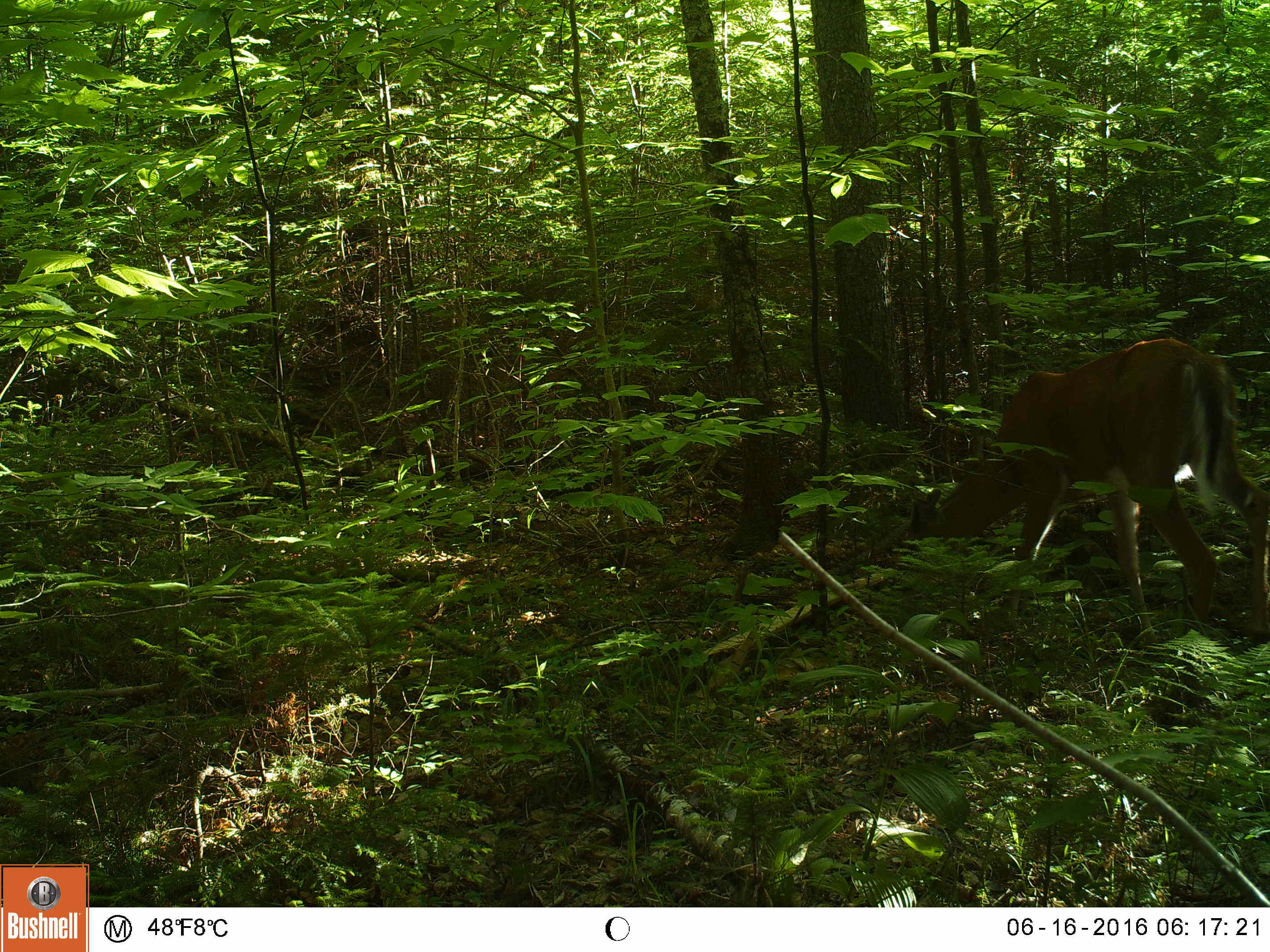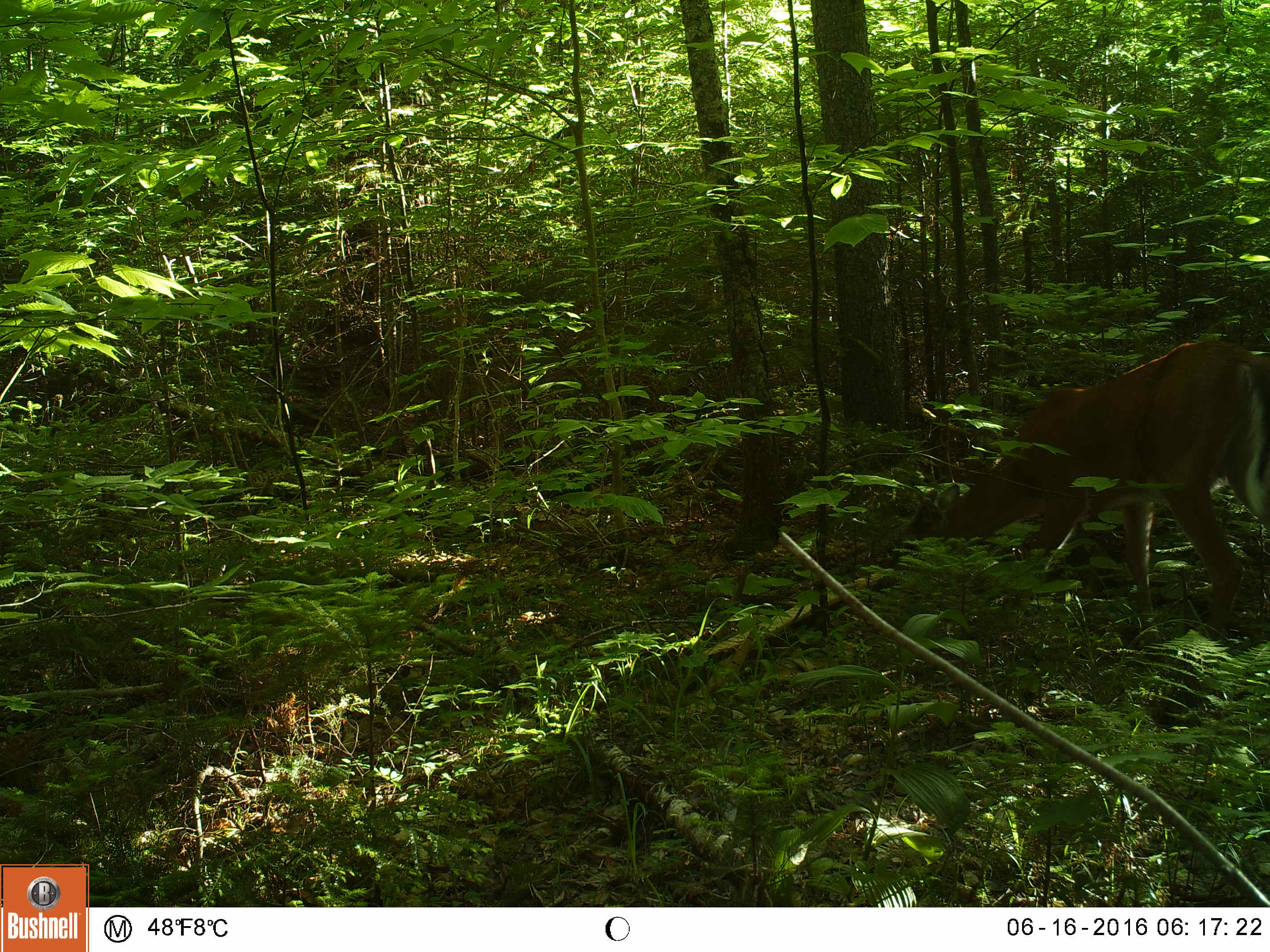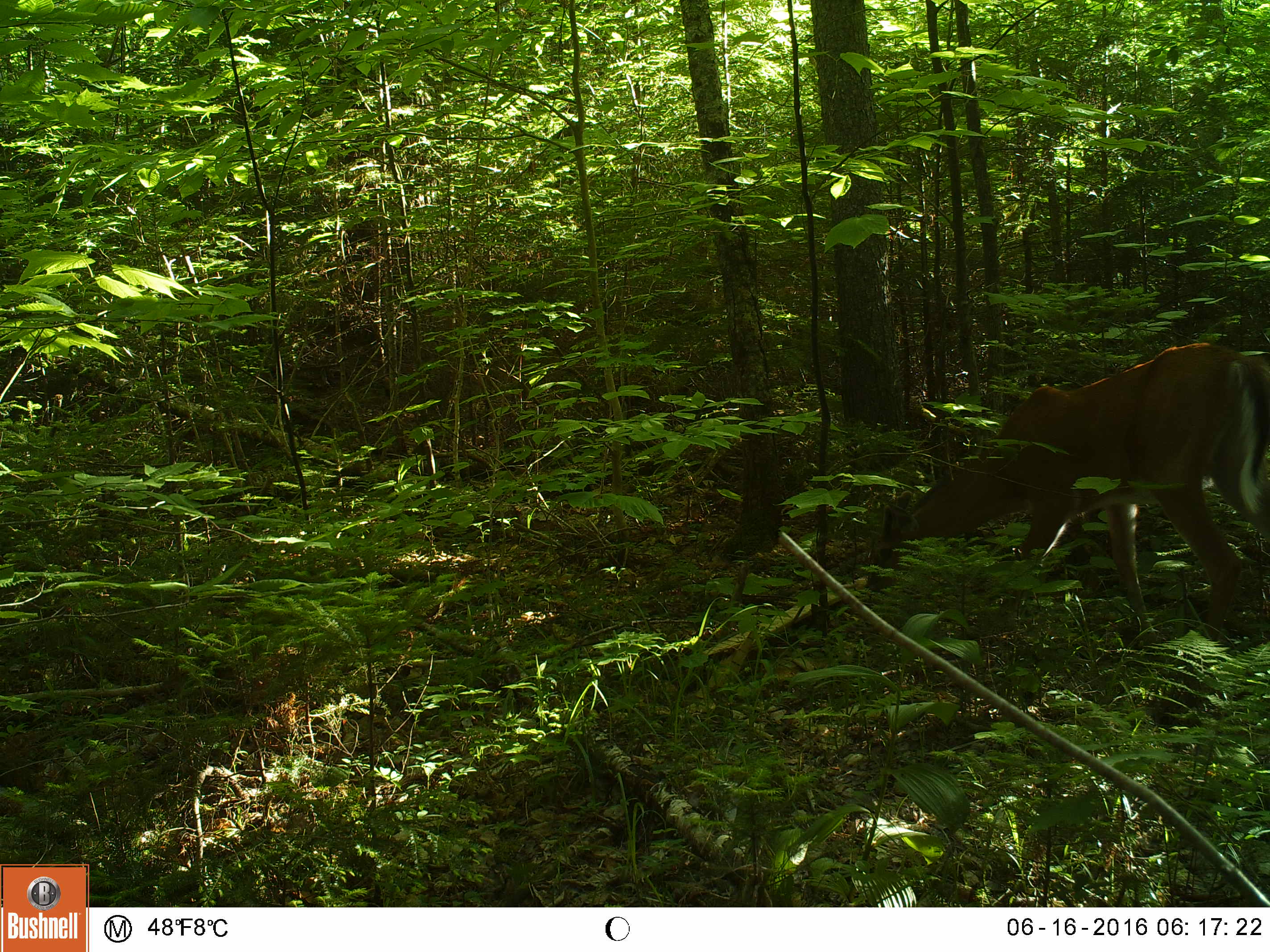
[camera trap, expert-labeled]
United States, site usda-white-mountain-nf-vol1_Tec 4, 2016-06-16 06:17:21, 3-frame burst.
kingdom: Animalia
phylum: Chordata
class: Mammalia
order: Artiodactyla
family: Cervidae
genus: Odocoileus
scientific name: Odocoileus virginianus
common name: white-tailed deer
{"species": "white-tailed deer (Odocoileus virginianus)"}